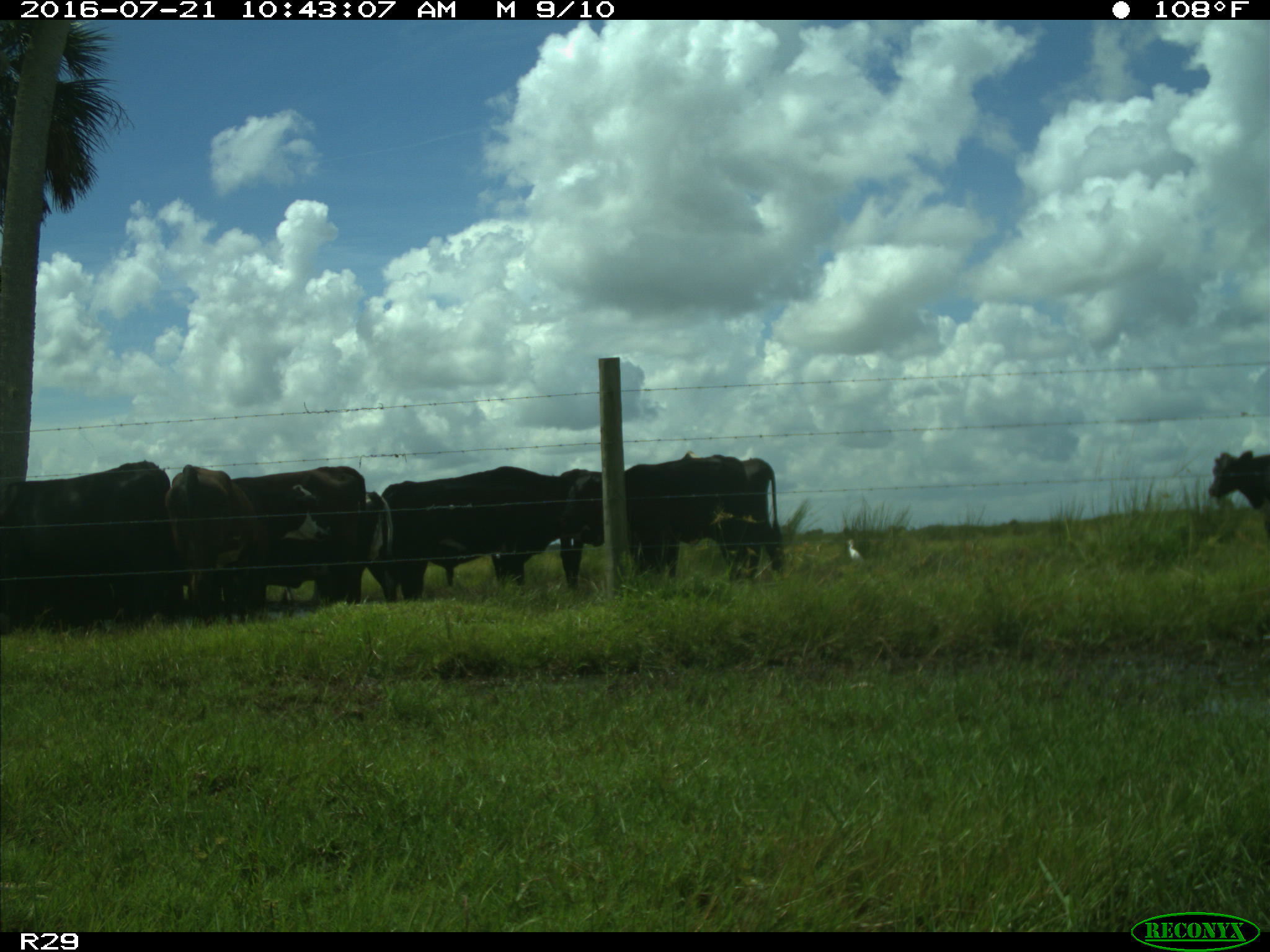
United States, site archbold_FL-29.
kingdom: Animalia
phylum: Chordata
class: Mammalia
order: Artiodactyla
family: Bovidae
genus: Bos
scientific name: Bos taurus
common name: domestic cow